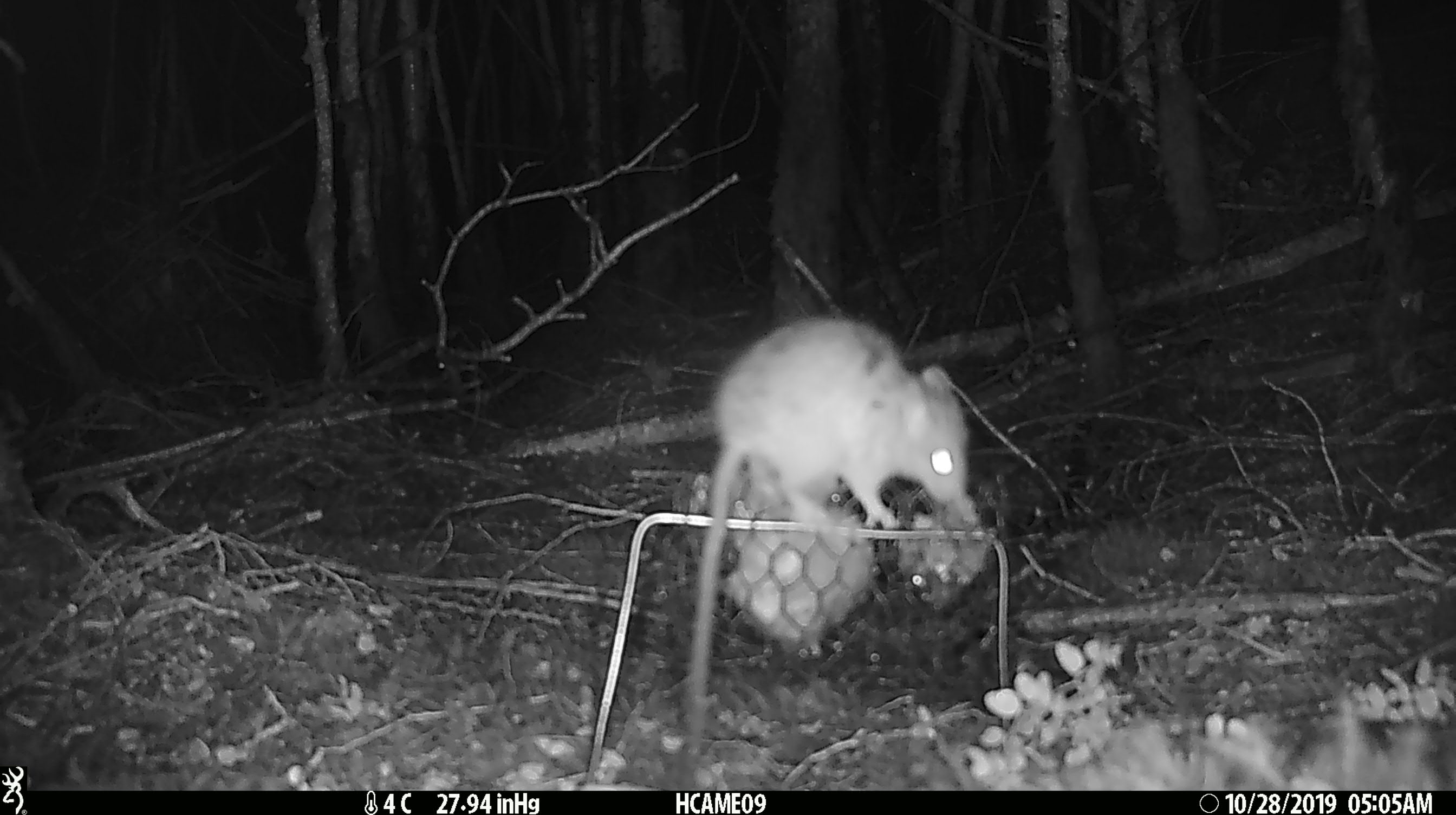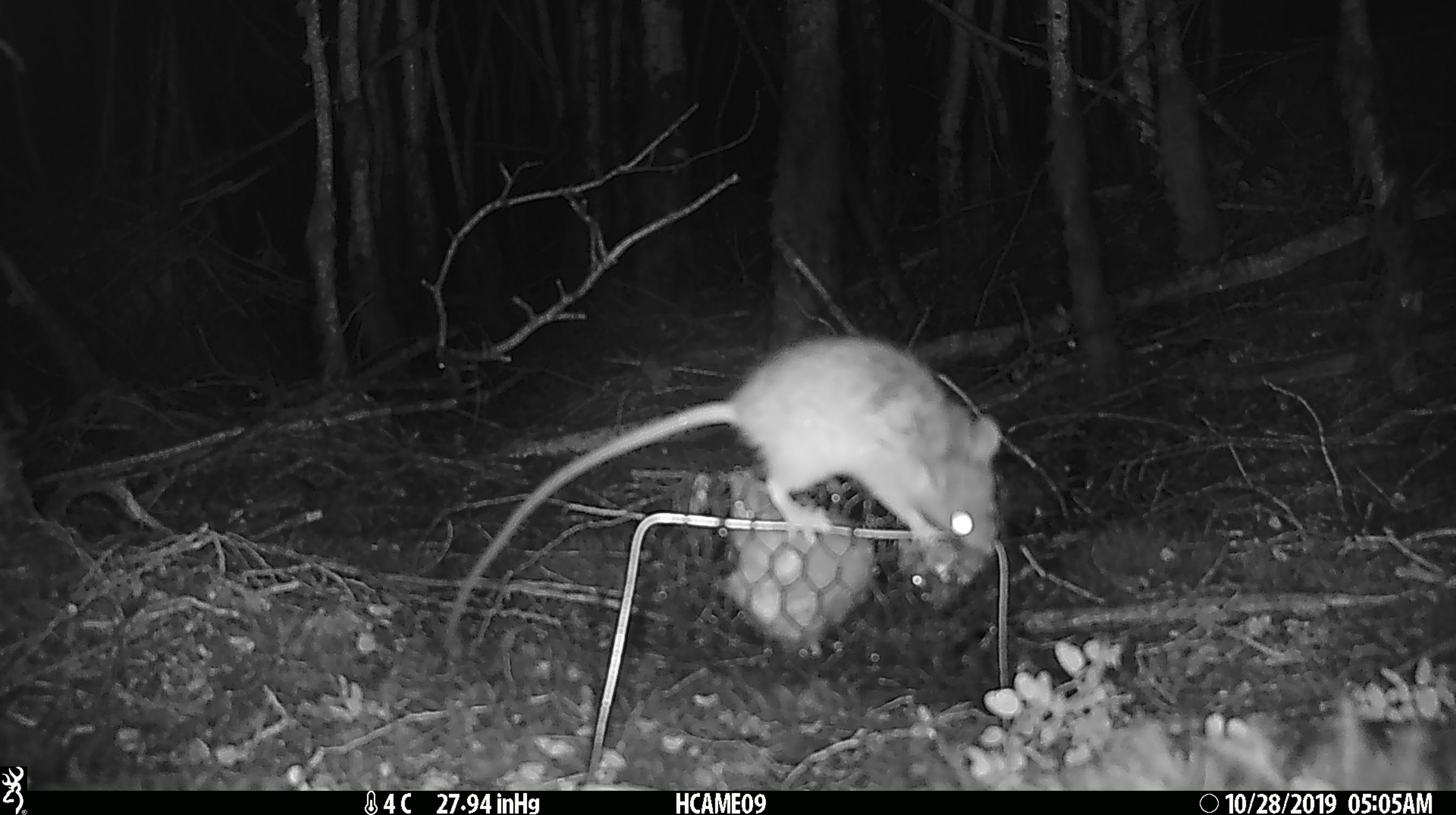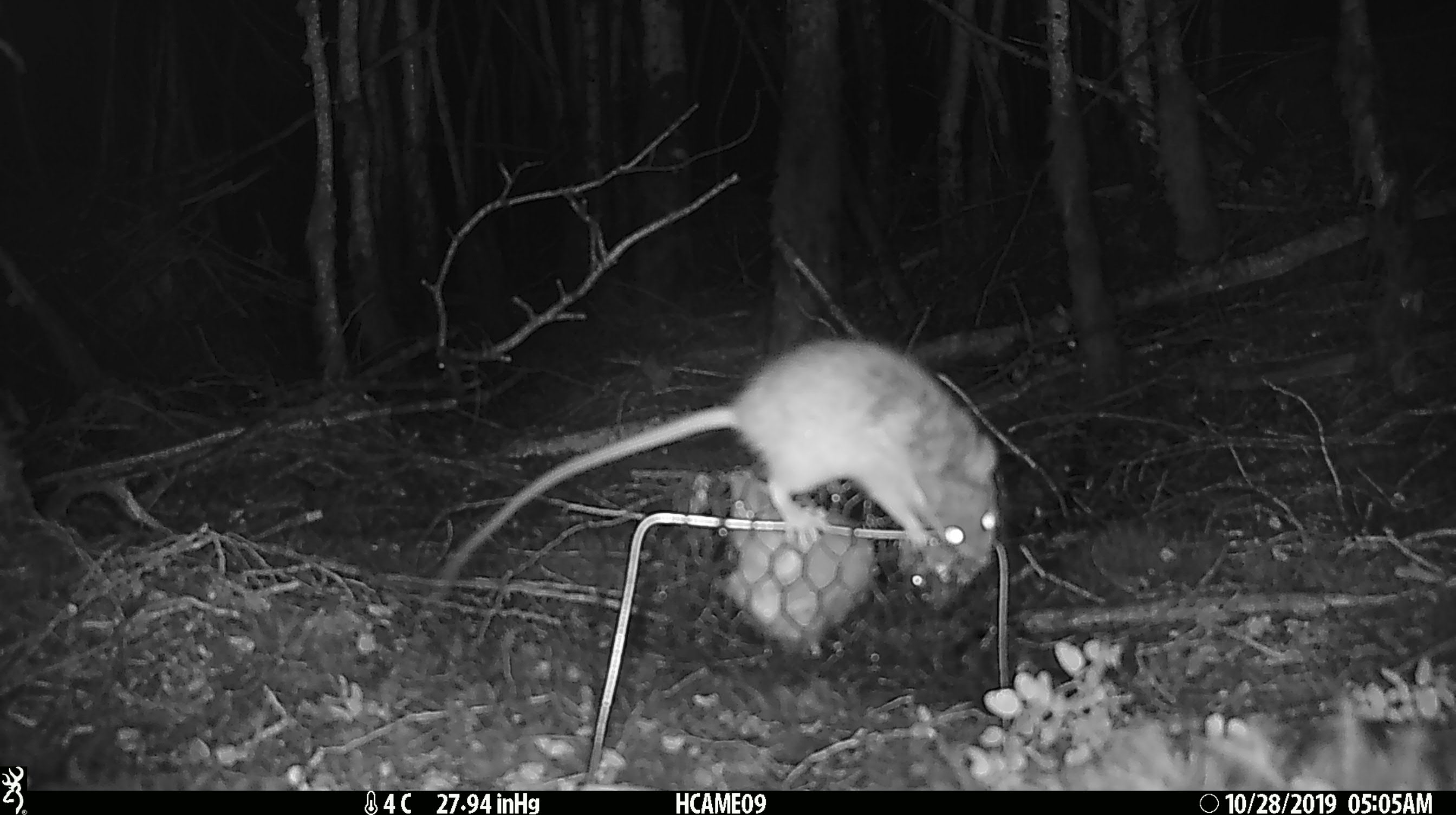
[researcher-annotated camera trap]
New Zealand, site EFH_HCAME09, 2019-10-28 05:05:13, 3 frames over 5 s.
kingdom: Animalia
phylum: Chordata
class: Mammalia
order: Rodentia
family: Muridae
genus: Rattus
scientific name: Rattus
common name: rat